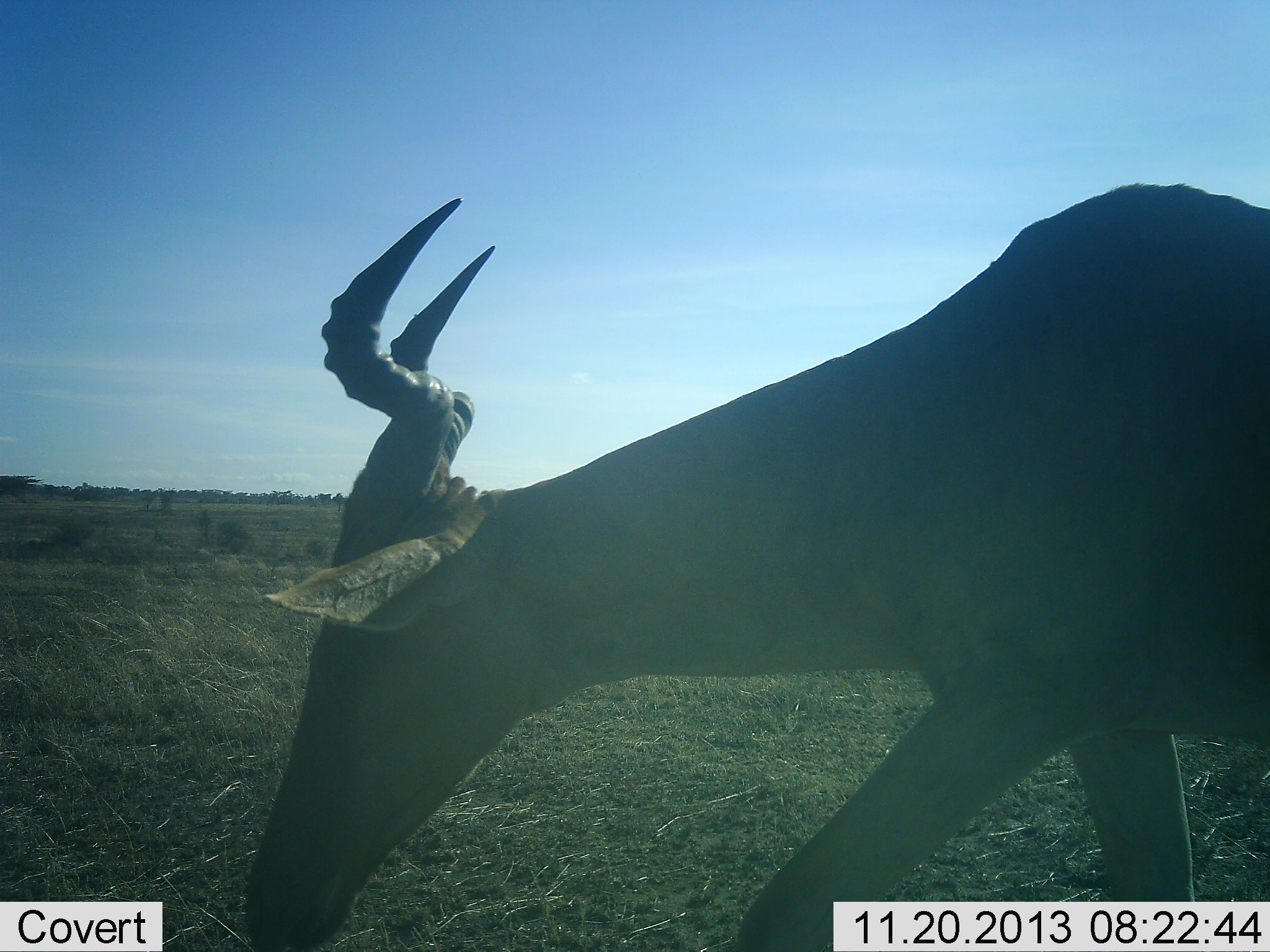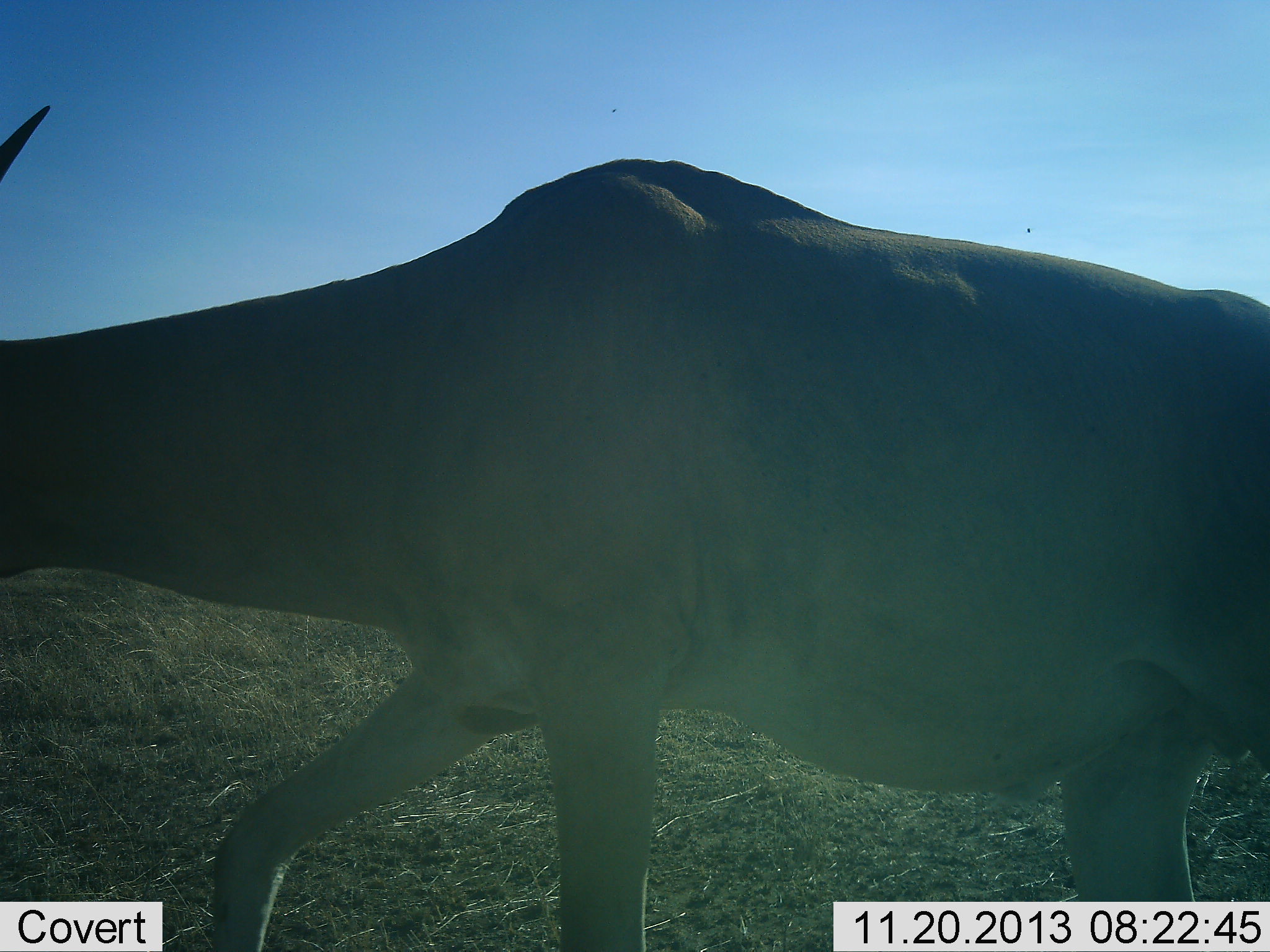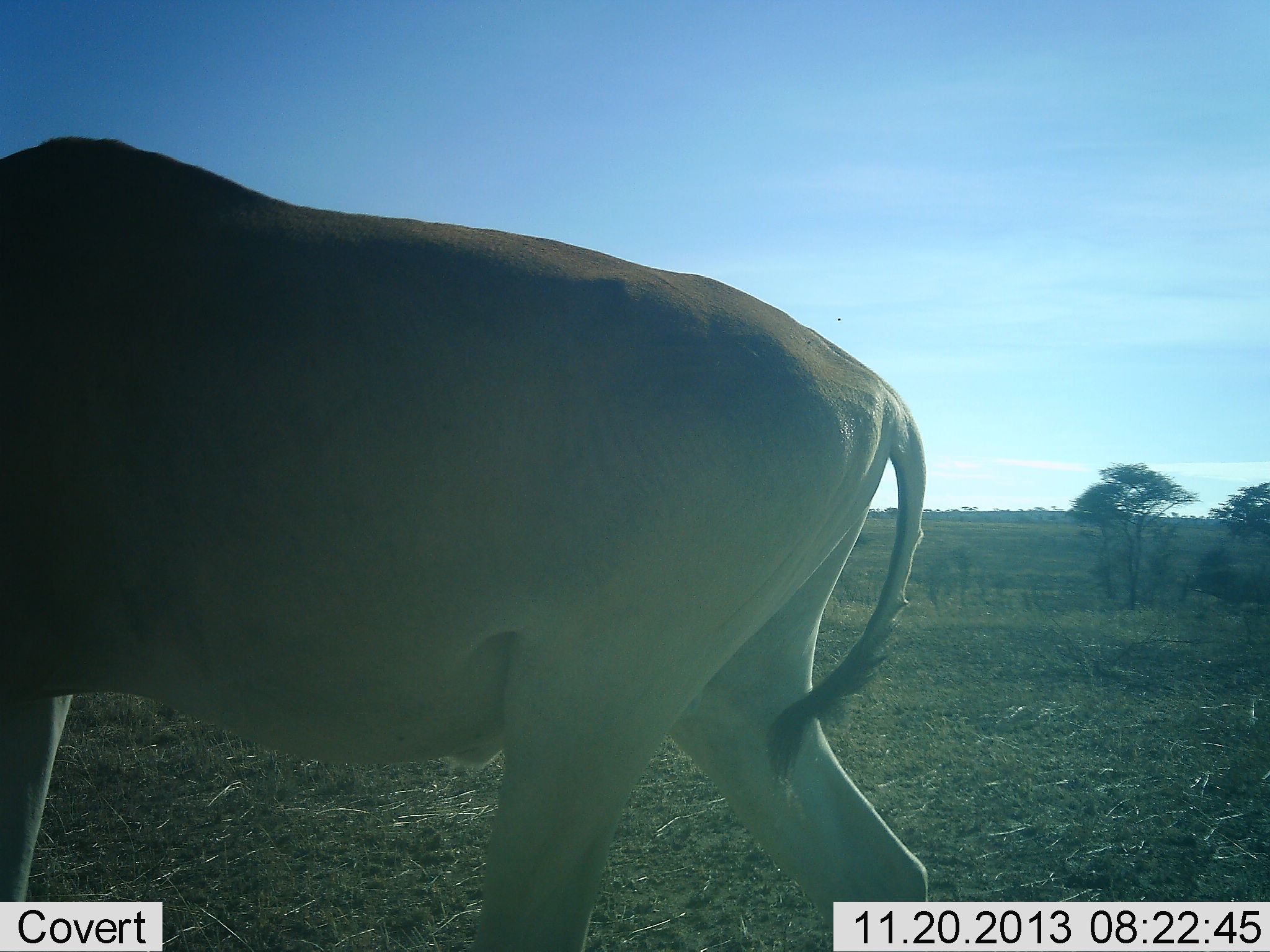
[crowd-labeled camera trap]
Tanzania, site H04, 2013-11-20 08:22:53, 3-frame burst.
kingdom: Animalia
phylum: Chordata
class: Mammalia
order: Artiodactyla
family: Bovidae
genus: Alcelaphus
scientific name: Alcelaphus buselaphus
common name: hartebeest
Hartebeest (Alcelaphus buselaphus), count 1. Behavior (volunteer vote fractions): standing 0%, resting 0%, moving 90%, interacting 0%. Young present (vote fraction): 0%. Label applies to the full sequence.